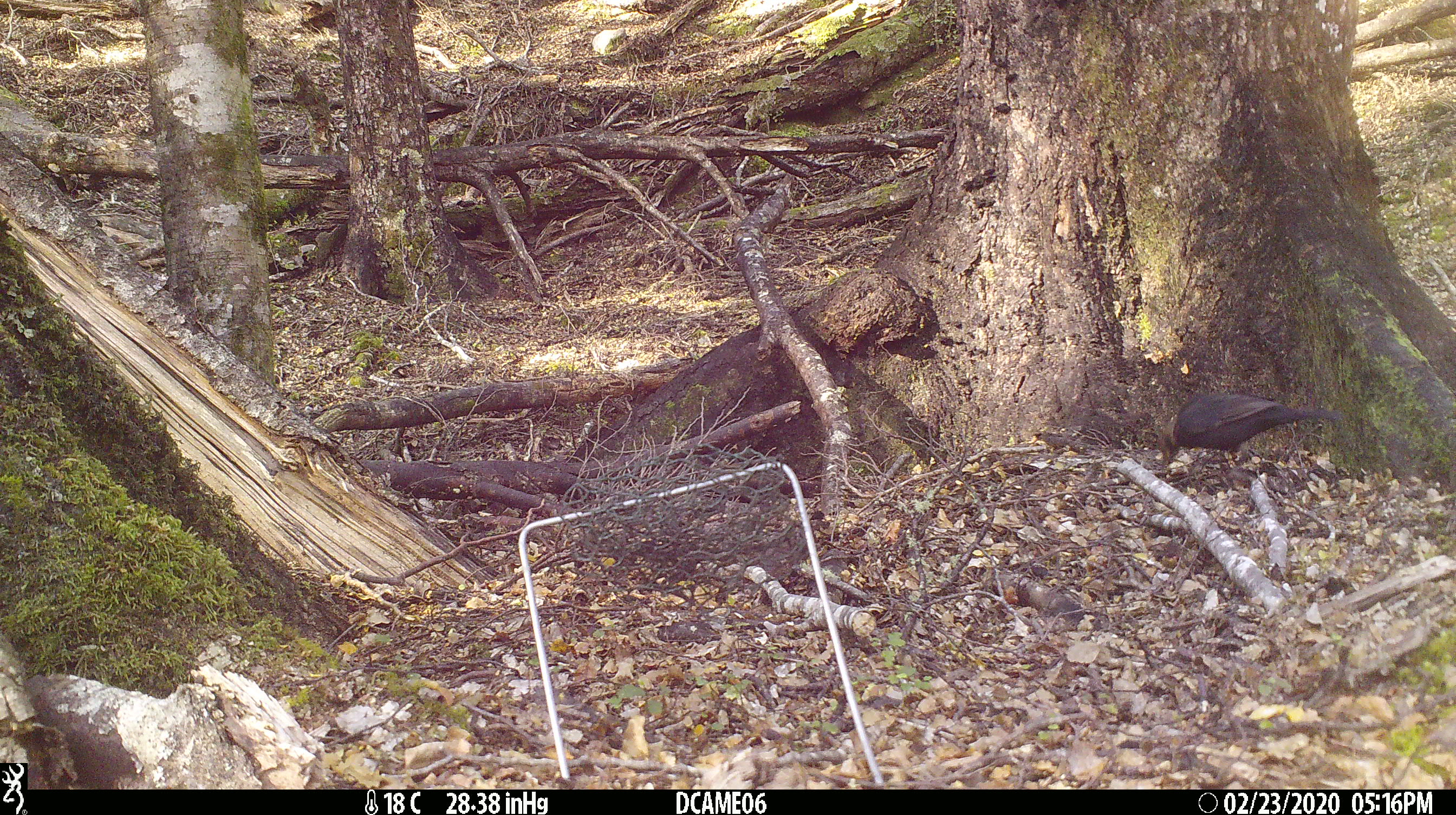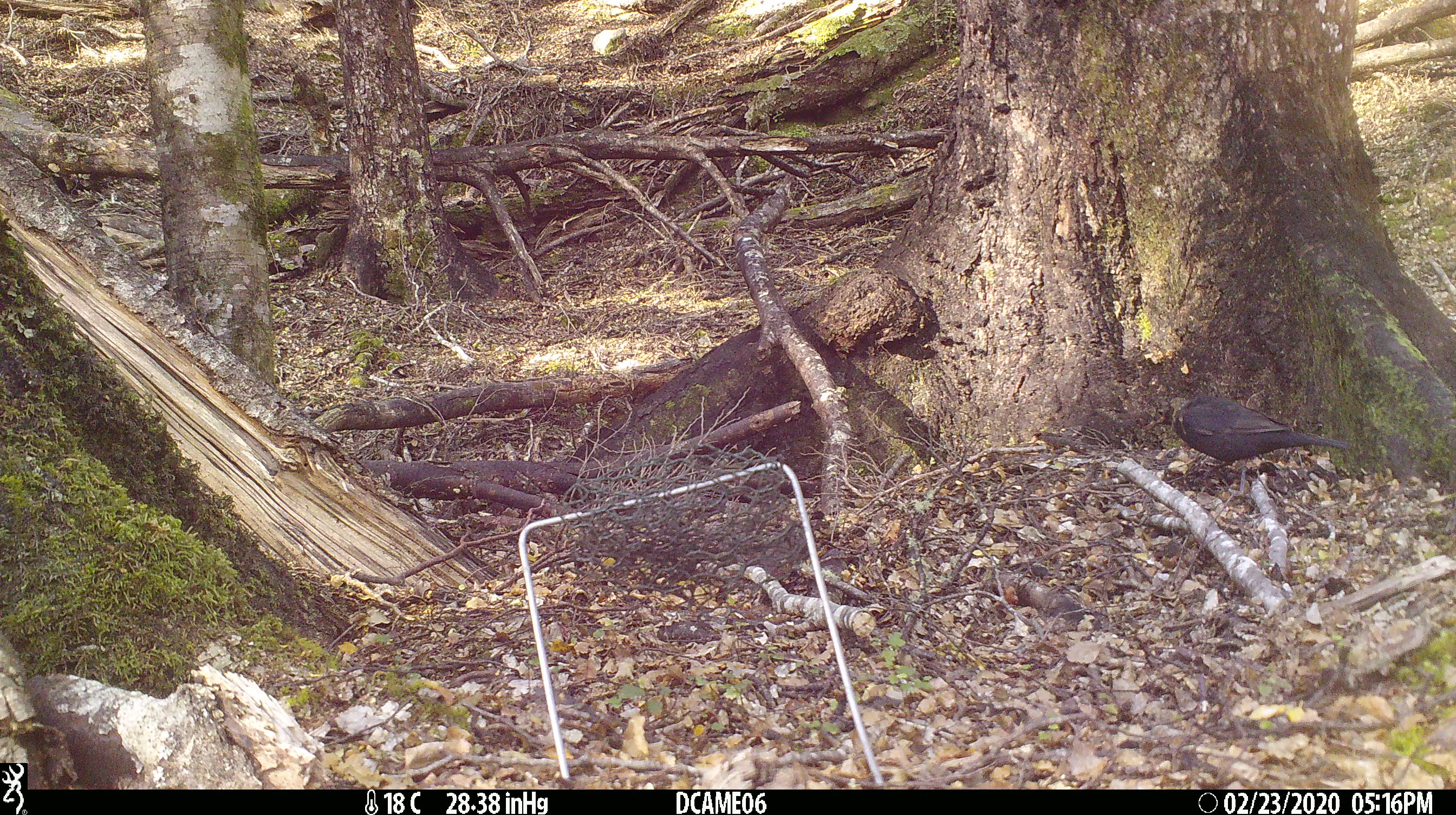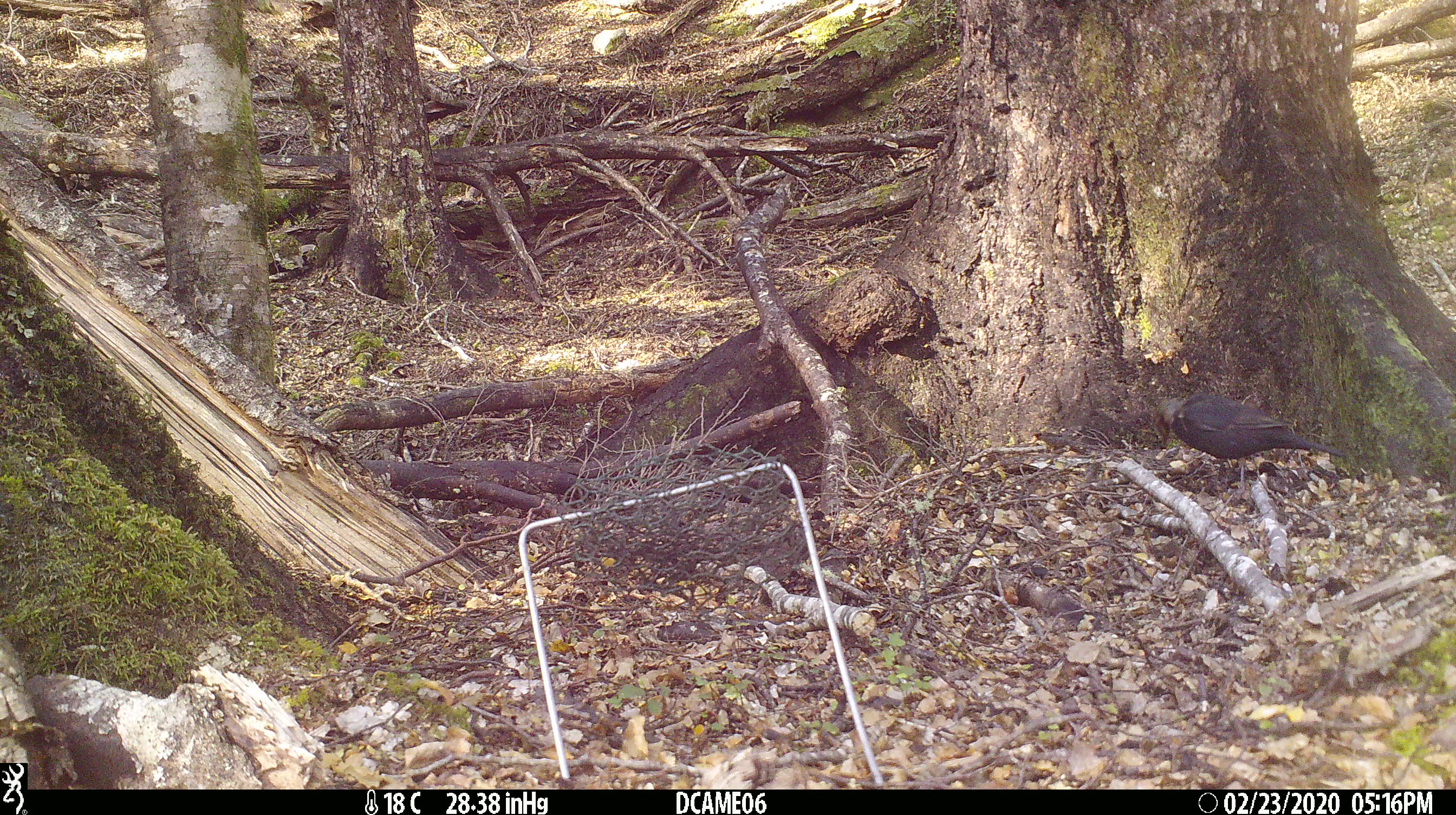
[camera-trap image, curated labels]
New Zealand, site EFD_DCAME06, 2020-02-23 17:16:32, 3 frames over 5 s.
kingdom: Animalia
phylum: Chordata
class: Aves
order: Passeriformes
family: Turdidae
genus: Turdus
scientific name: Turdus merula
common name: eurasian blackbird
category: blackbird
Blackbird (eurasian blackbird) (Turdus merula).